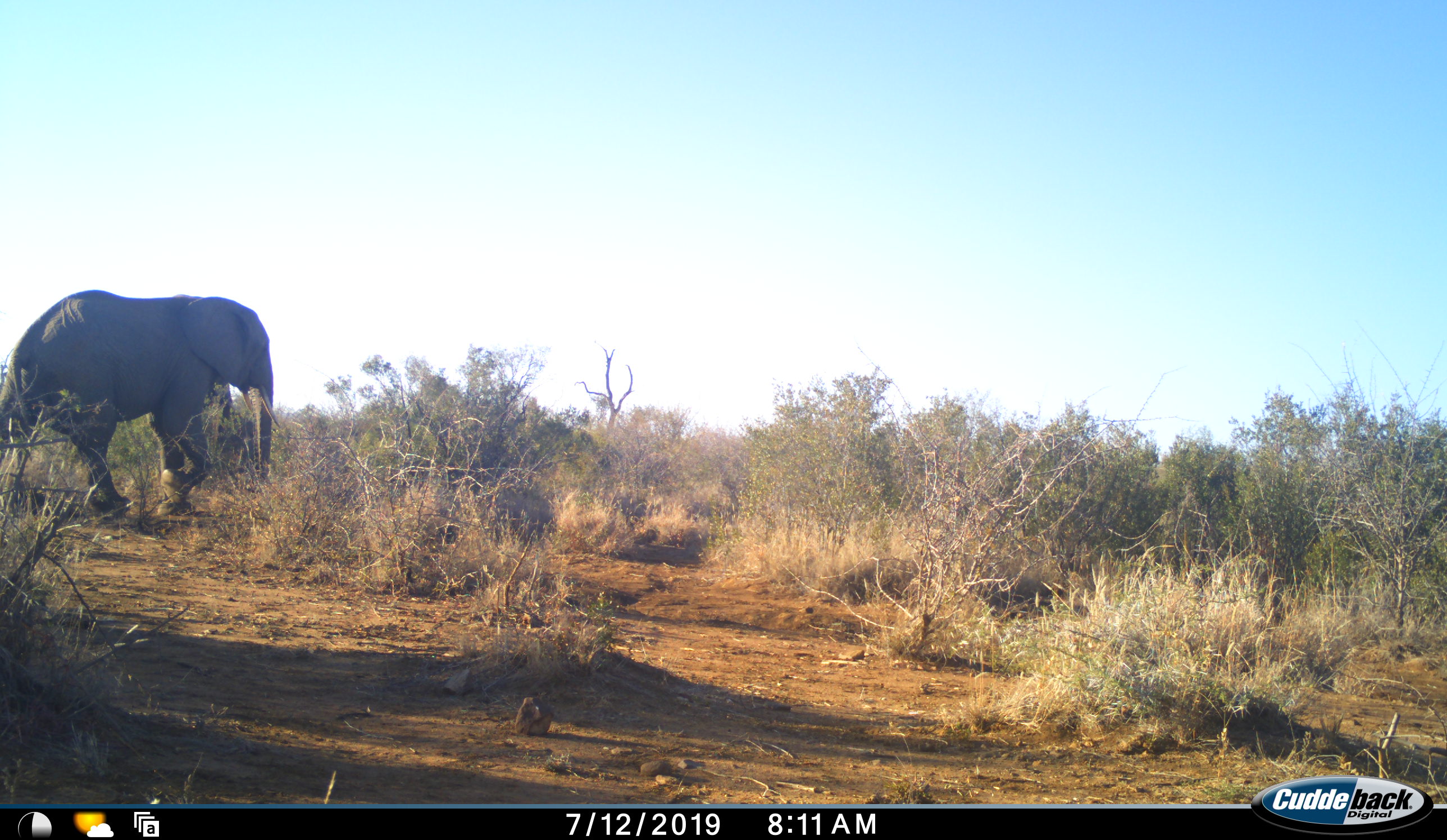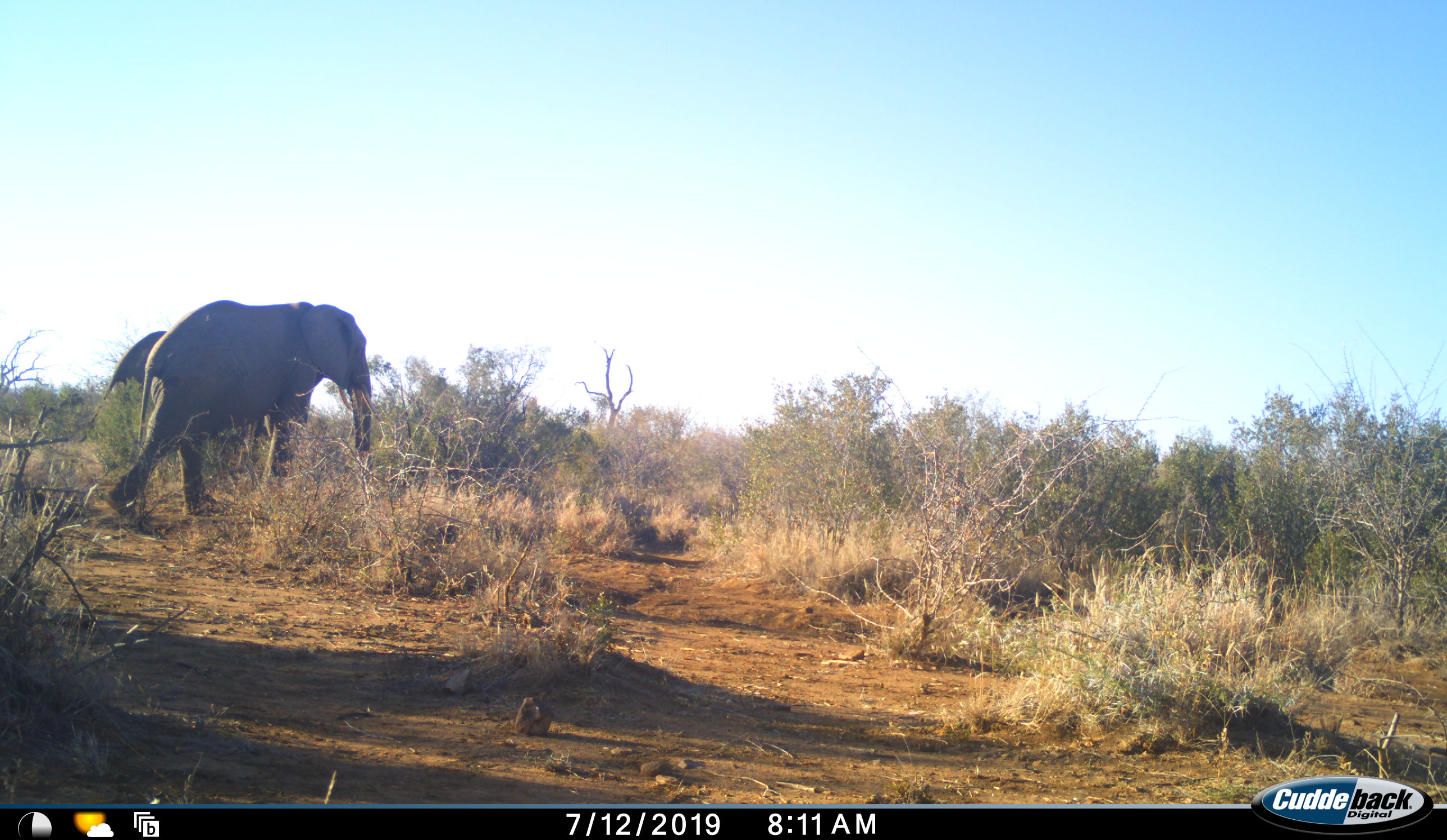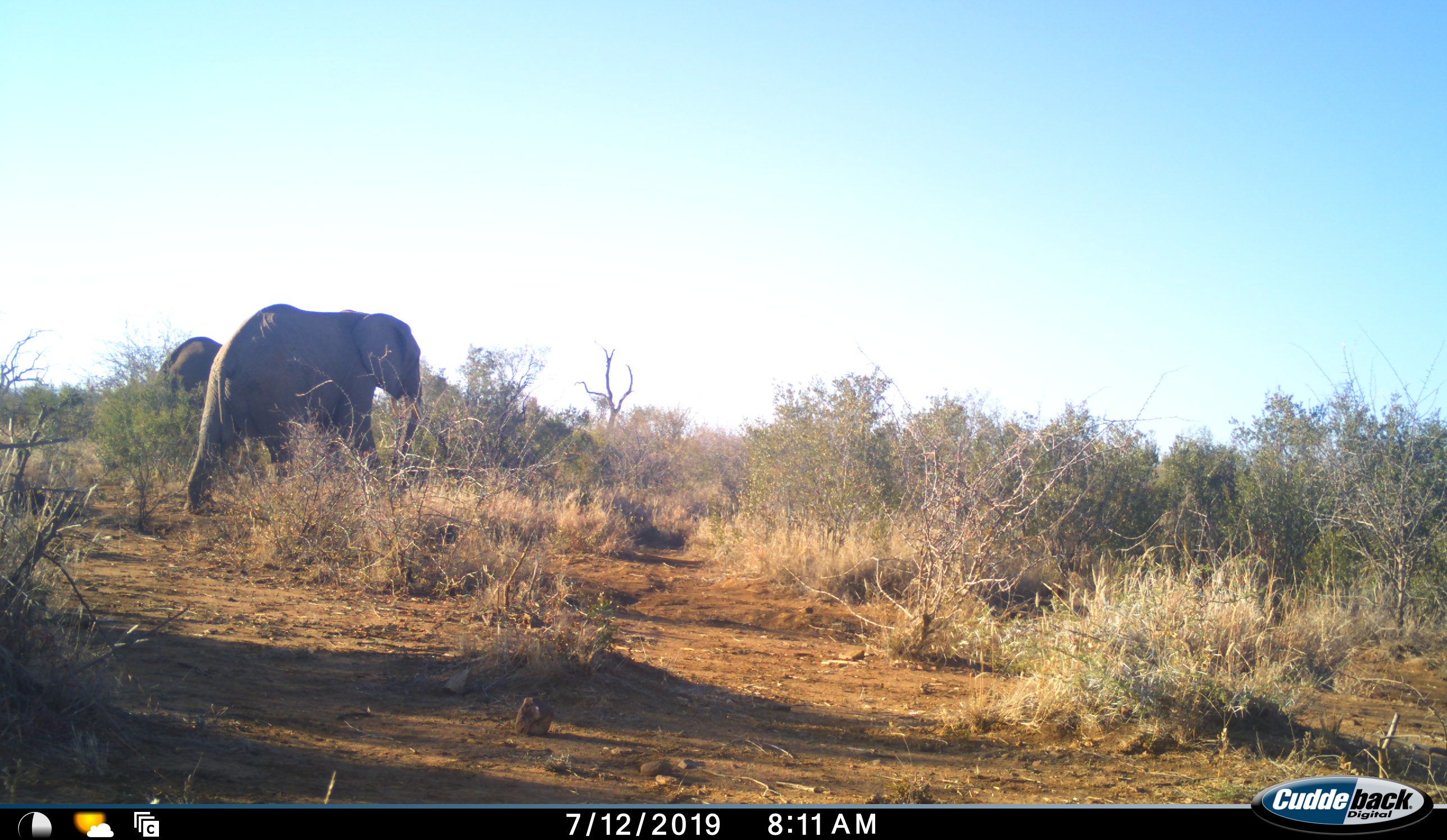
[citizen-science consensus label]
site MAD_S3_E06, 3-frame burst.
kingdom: Animalia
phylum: Chordata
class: Mammalia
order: Proboscidea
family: Elephantidae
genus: Loxodonta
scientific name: Loxodonta africana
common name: african bush elephant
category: elephant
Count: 2.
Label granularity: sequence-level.